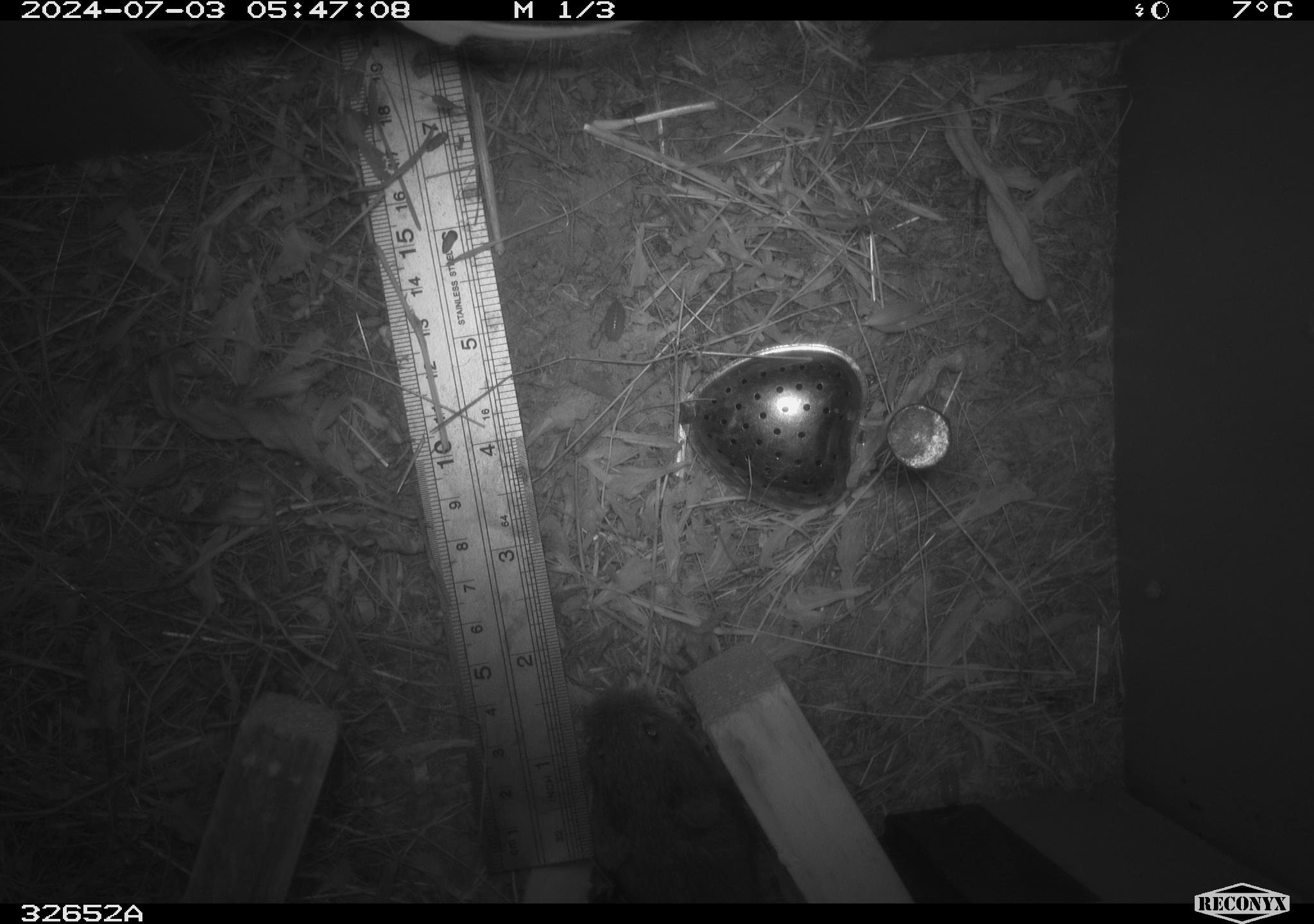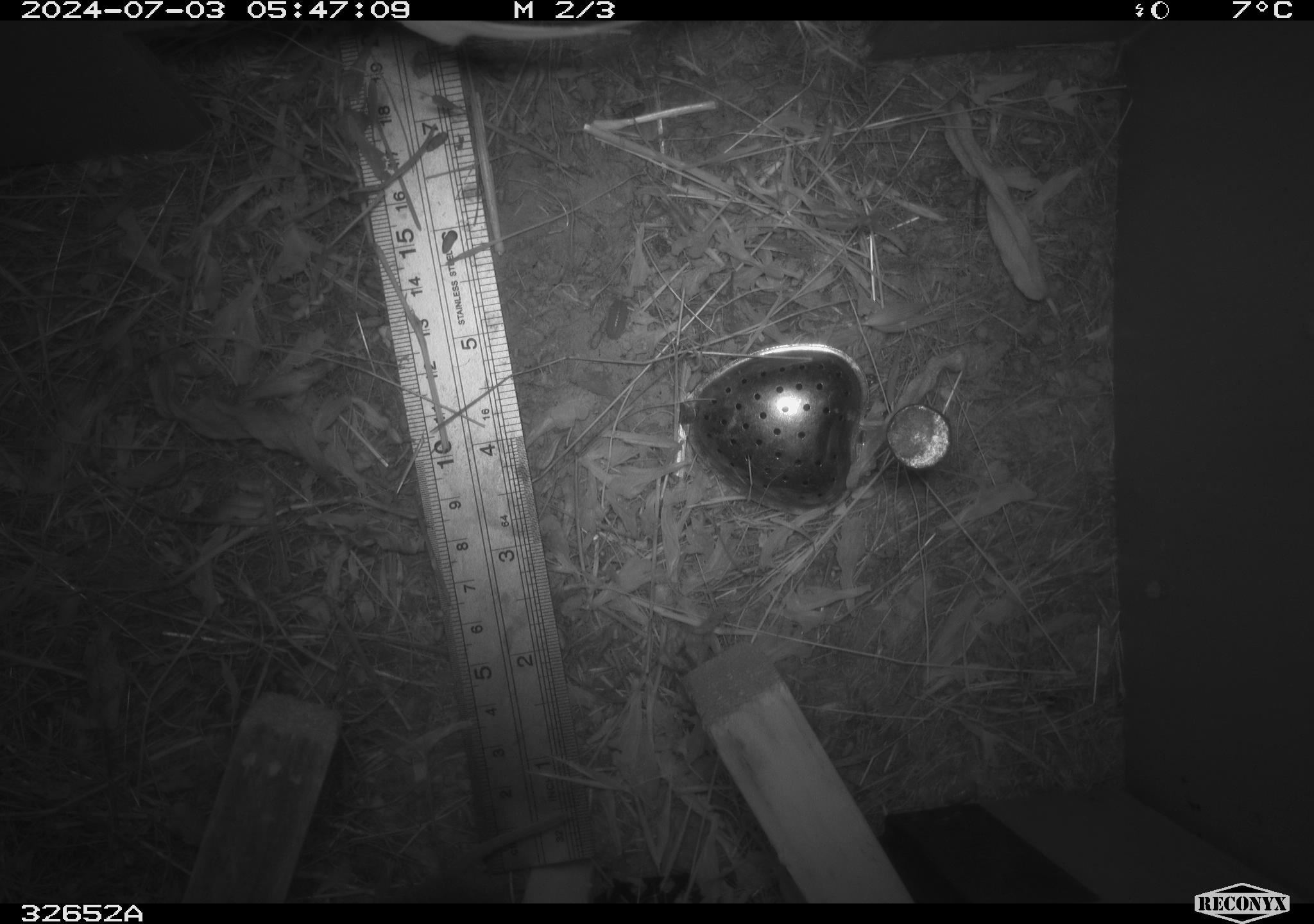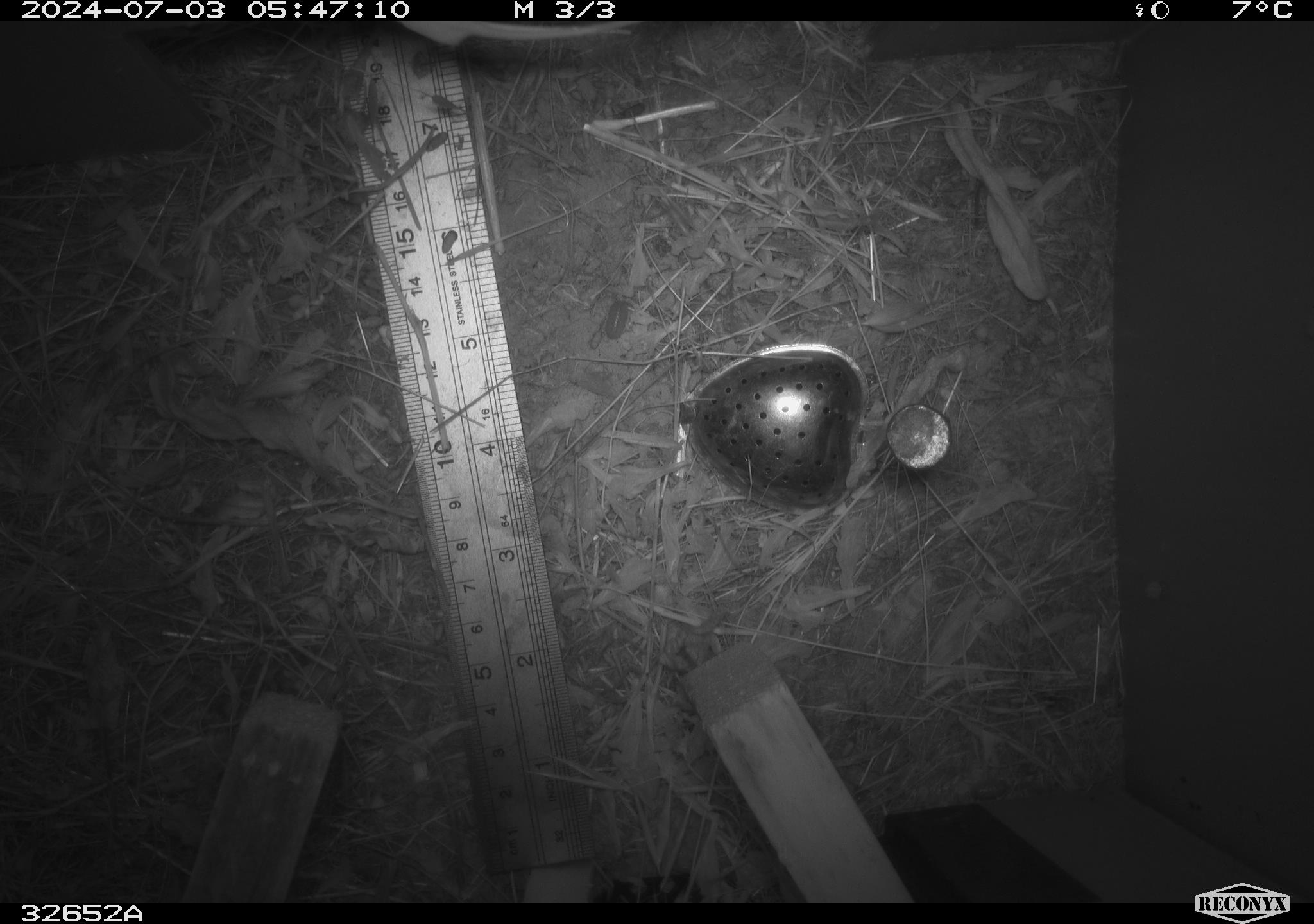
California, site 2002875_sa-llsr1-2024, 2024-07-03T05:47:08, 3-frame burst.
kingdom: Animalia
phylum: Chordata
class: Mammalia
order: Rodentia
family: Cricetidae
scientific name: Arvicolinae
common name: voles, lemmings, and muskrats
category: arvicolinae subfamily